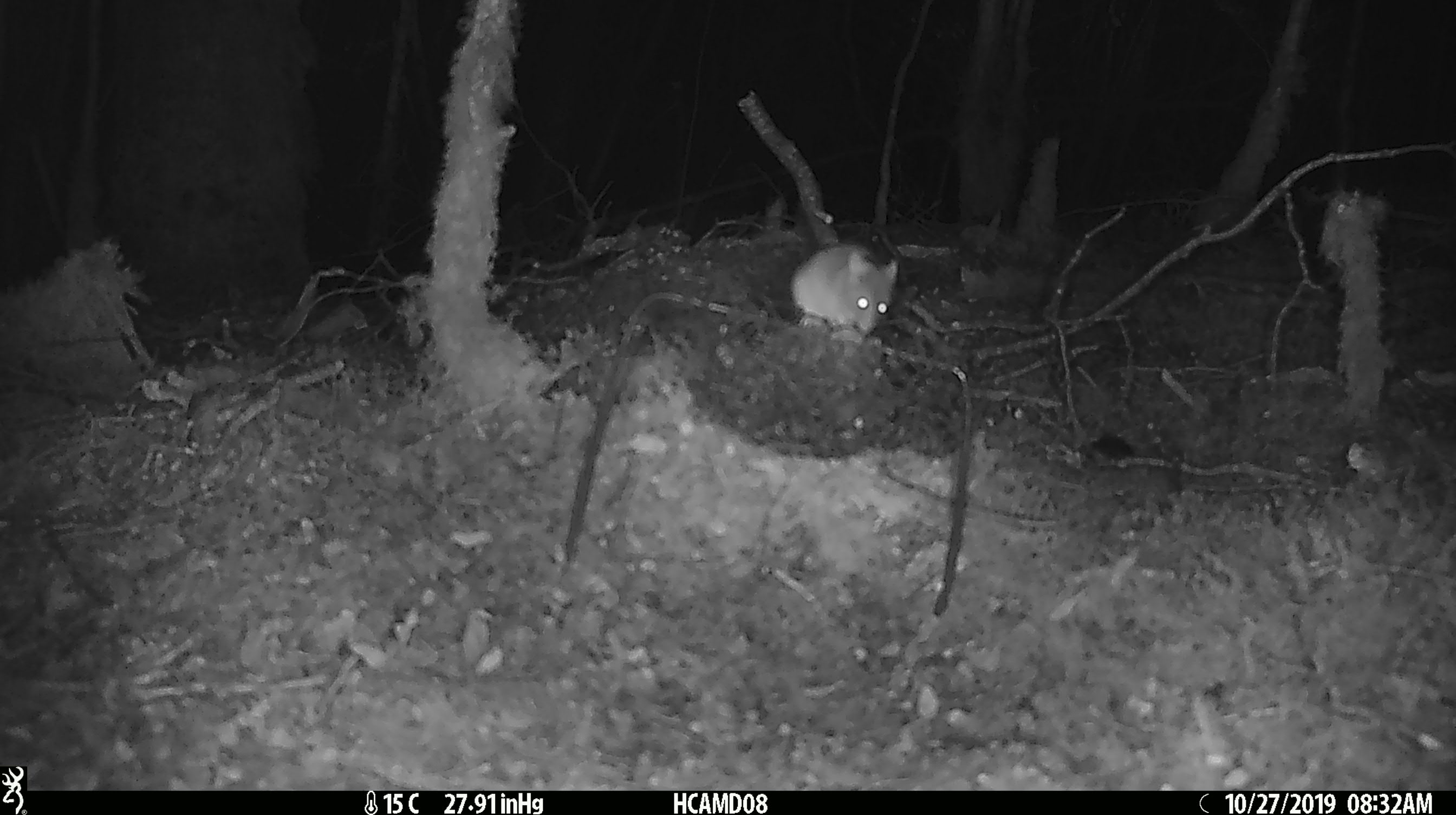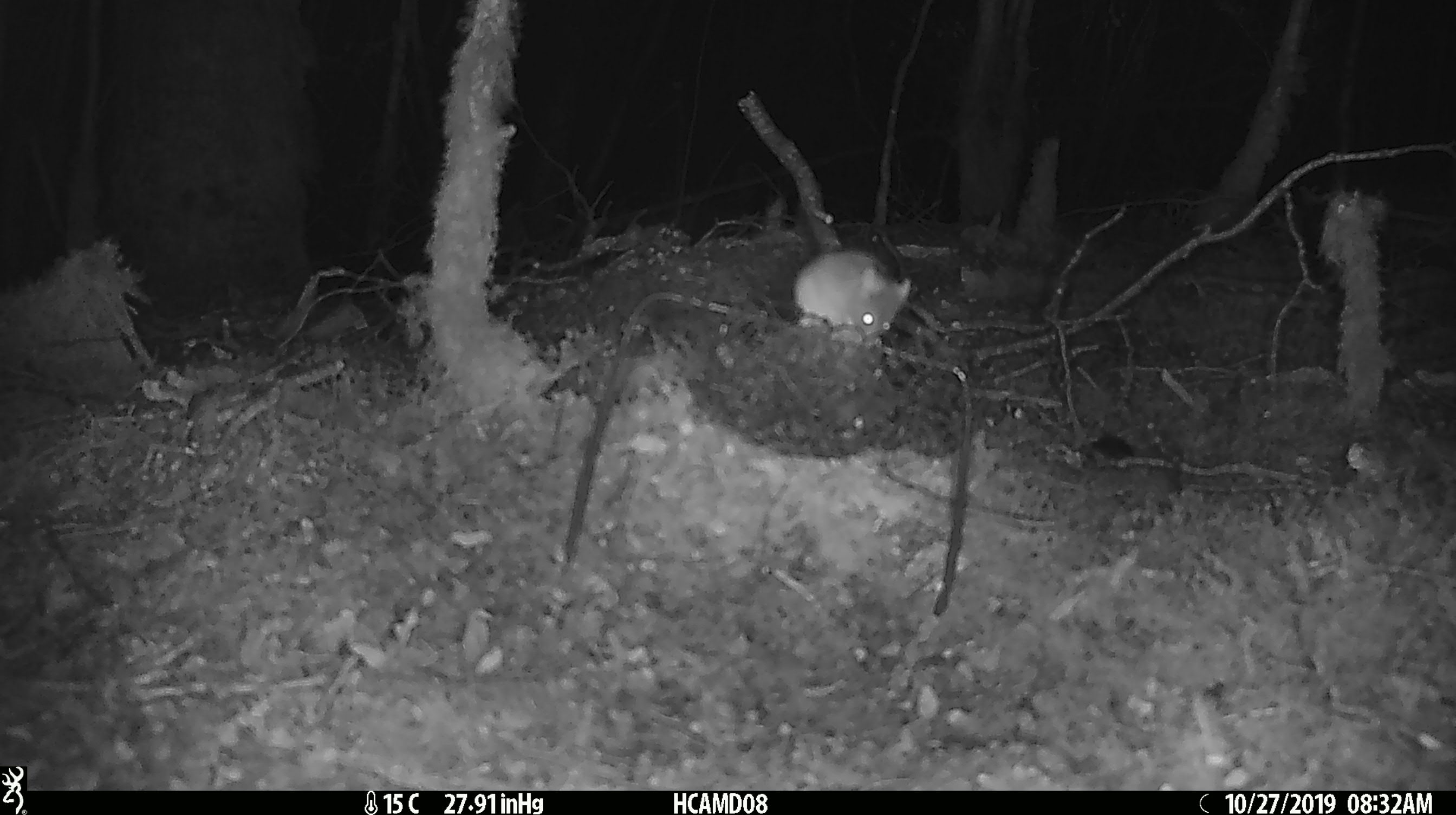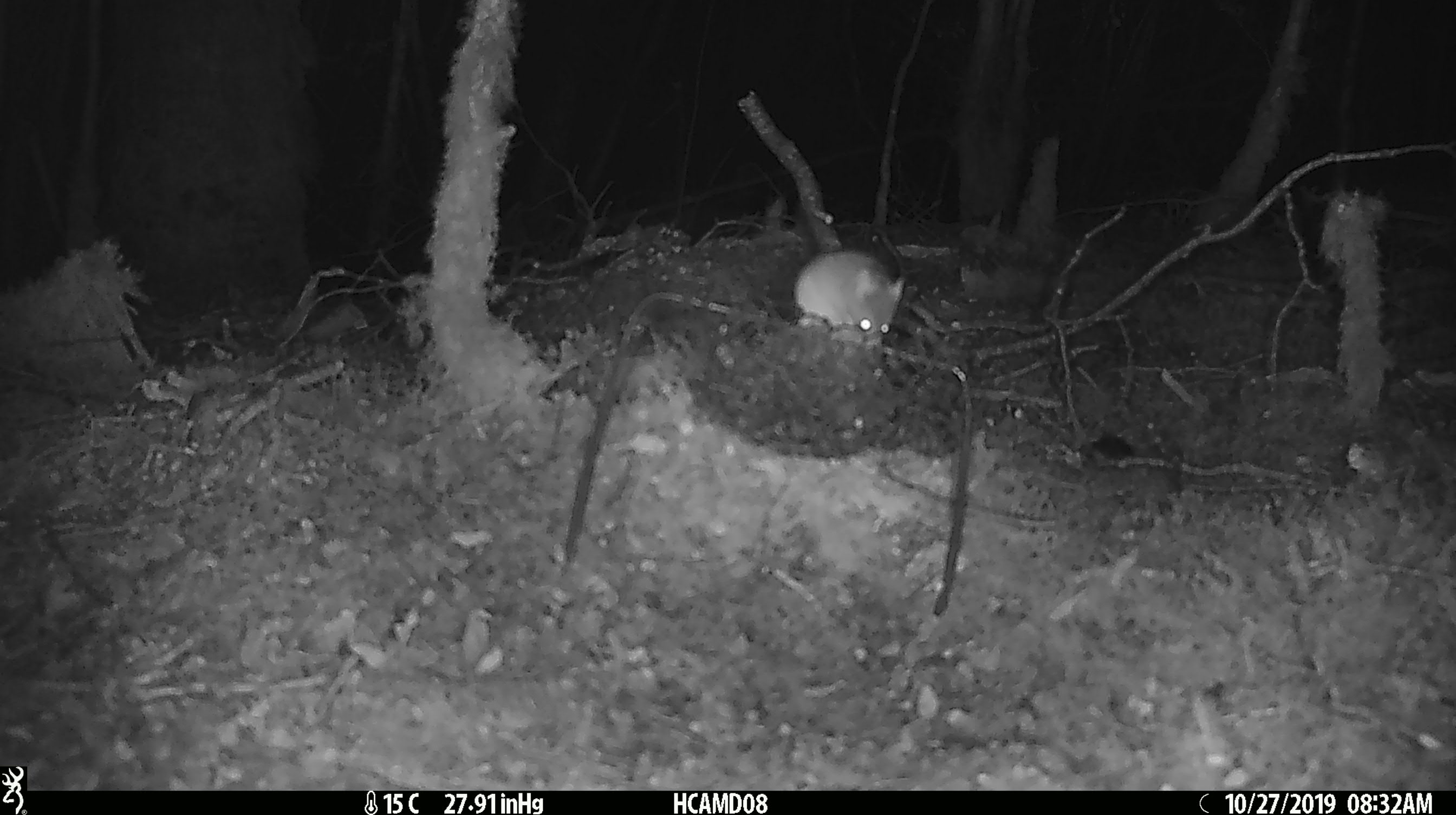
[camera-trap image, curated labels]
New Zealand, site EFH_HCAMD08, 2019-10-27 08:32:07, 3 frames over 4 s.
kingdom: Animalia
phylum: Chordata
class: Mammalia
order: Rodentia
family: Muridae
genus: Mus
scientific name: Mus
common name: mouse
Mouse (Mus).